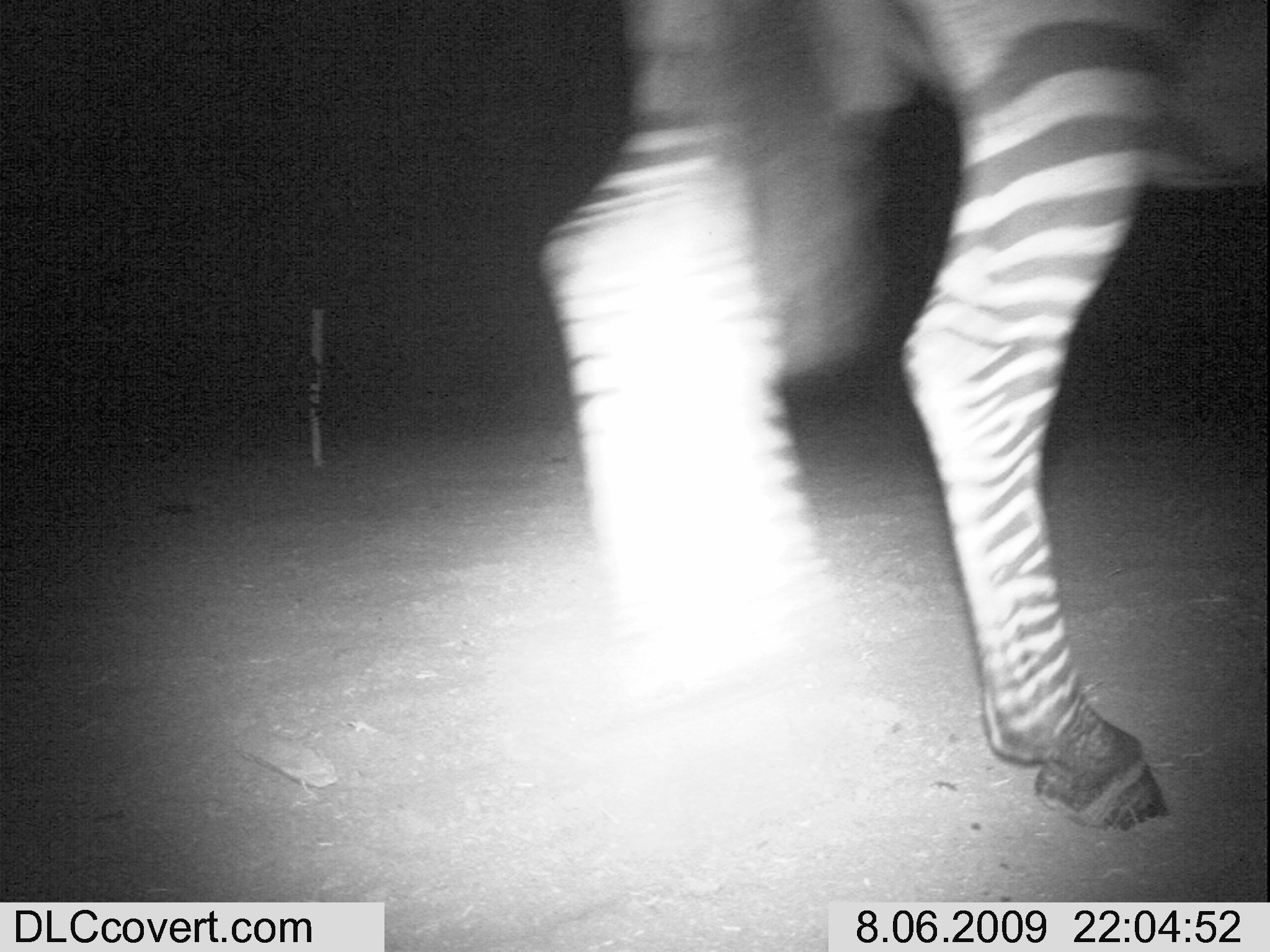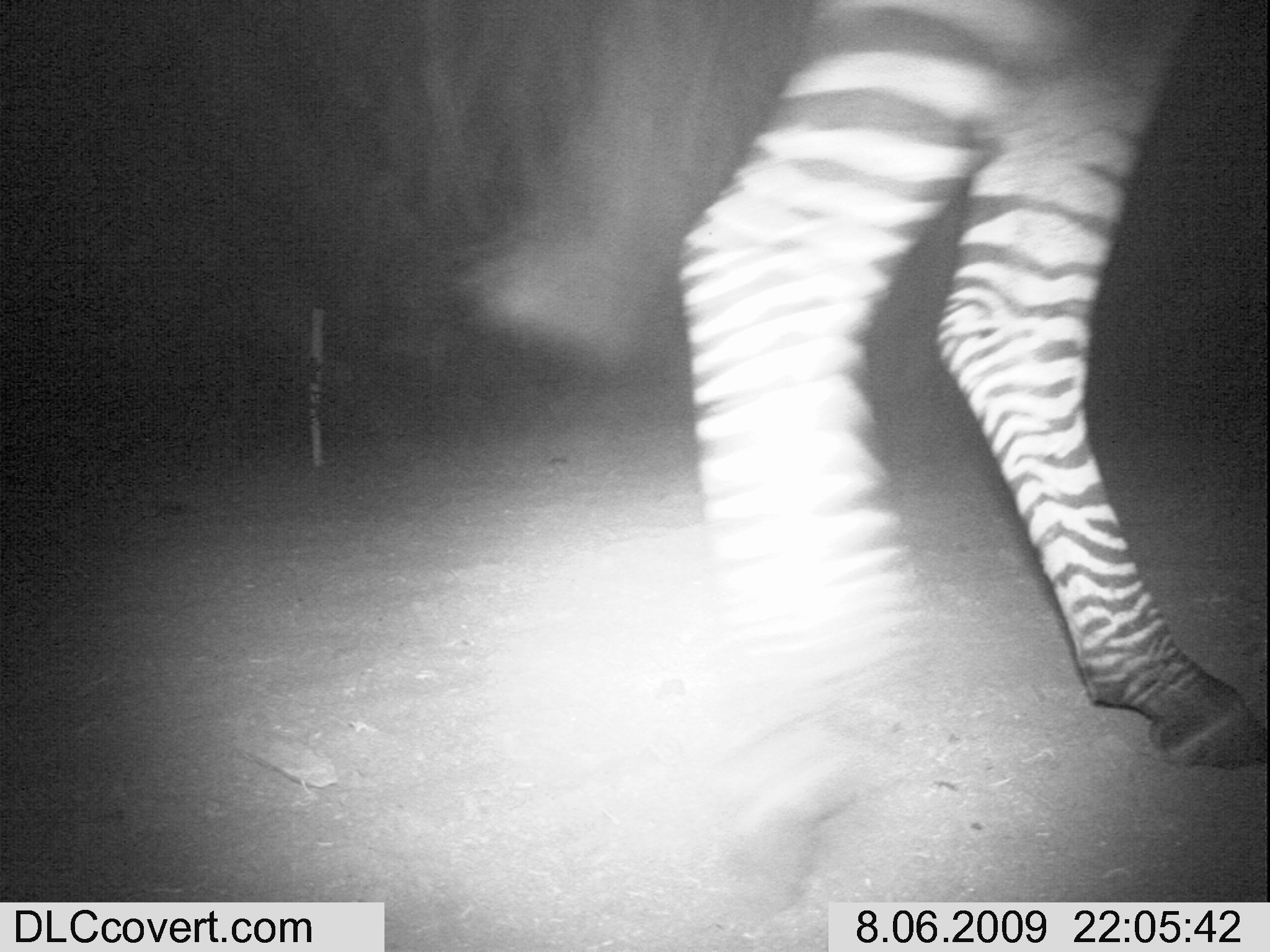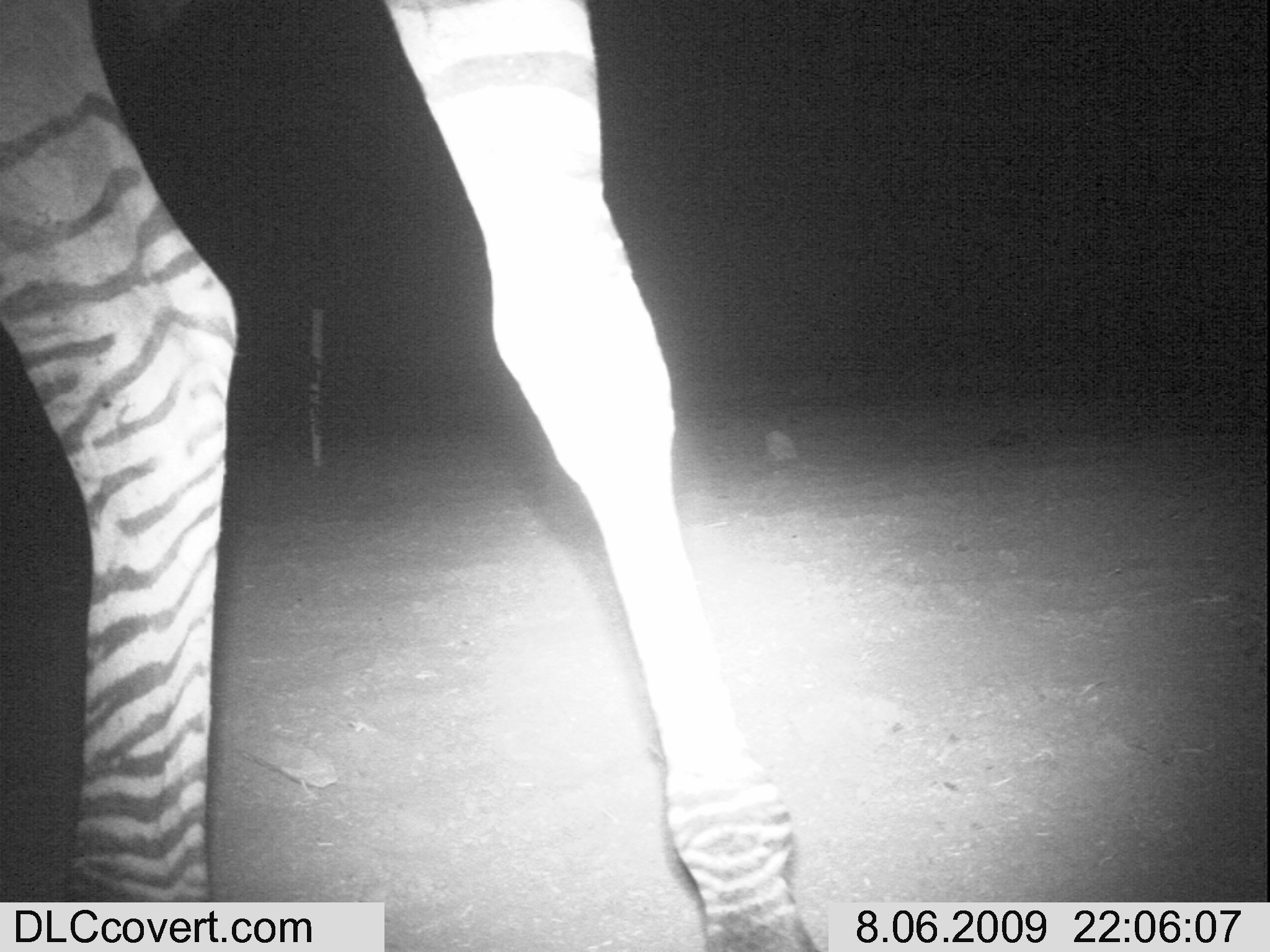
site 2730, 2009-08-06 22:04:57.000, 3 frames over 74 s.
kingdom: Animalia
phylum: Chordata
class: Mammalia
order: Perissodactyla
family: Equidae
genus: Equus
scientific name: Equus quagga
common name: plains zebra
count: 1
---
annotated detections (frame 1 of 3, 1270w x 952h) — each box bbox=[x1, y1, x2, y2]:
equus quagga: bbox=[534, 0, 1270, 835]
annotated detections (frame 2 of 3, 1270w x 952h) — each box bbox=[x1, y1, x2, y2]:
equus quagga: bbox=[490, 0, 1270, 920]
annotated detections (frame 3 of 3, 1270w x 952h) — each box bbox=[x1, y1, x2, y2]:
equus quagga: bbox=[0, 0, 823, 952]